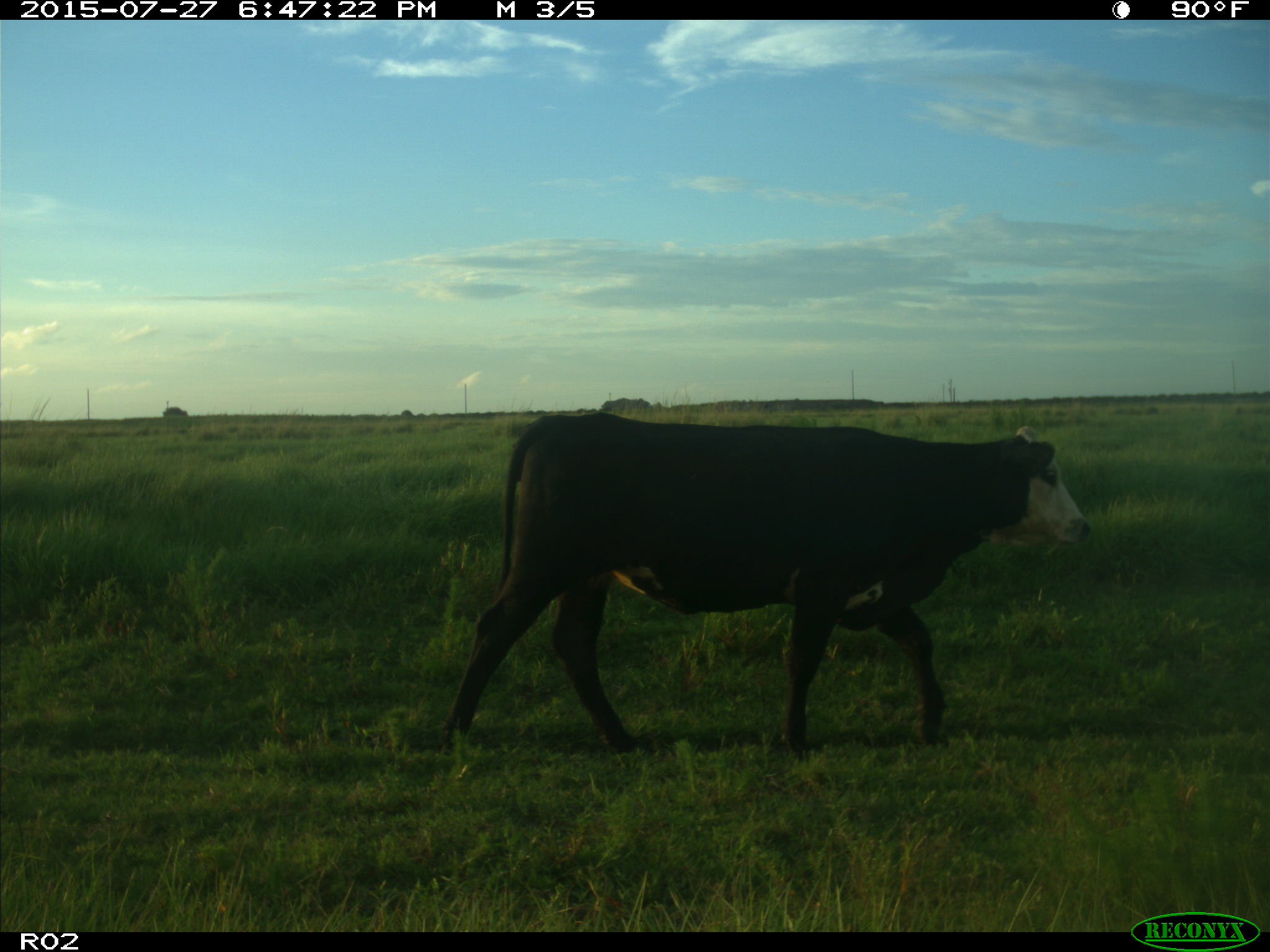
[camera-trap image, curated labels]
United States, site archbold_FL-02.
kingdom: Animalia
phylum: Chordata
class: Mammalia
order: Artiodactyla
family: Bovidae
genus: Bos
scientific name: Bos taurus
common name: domestic cow